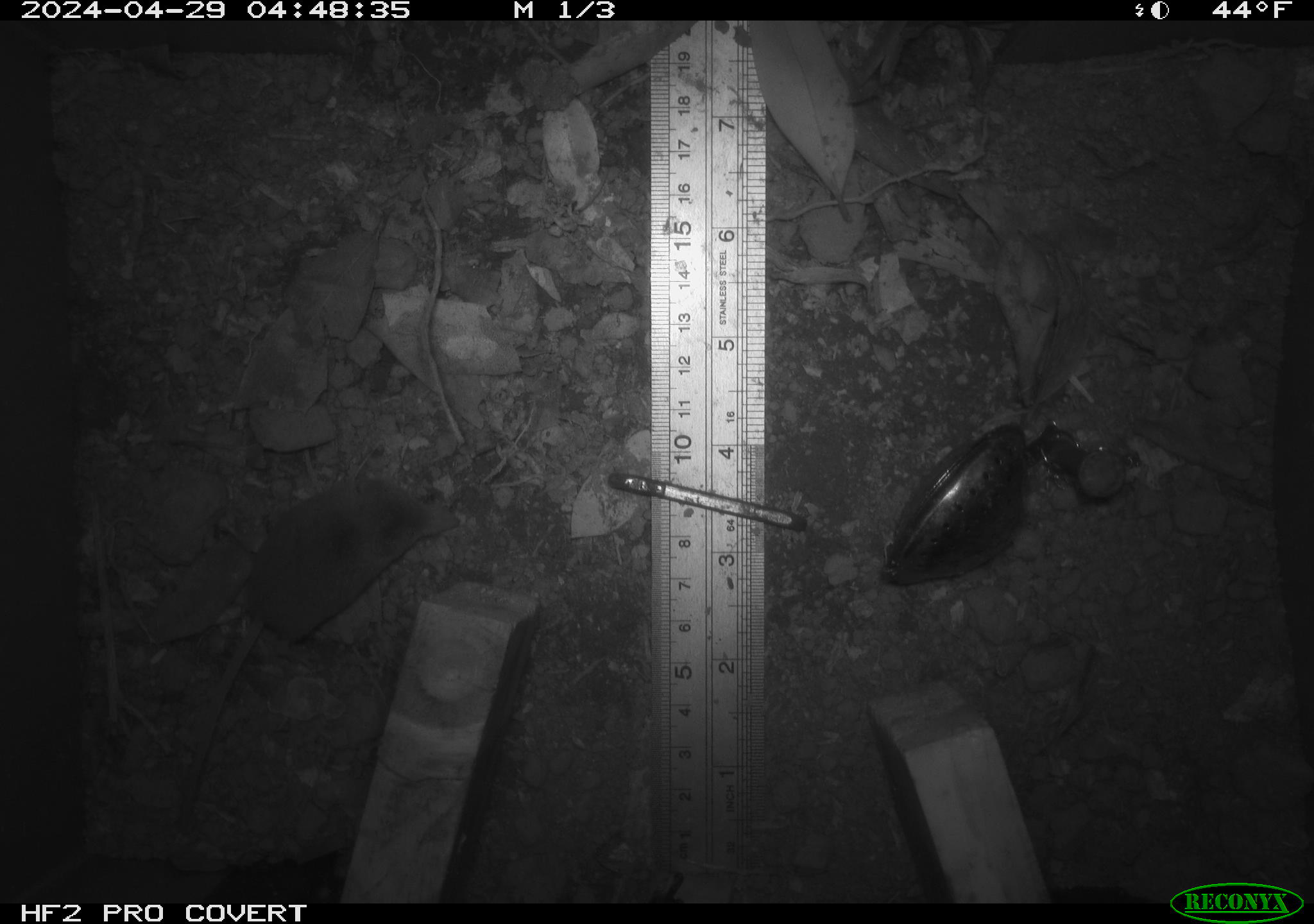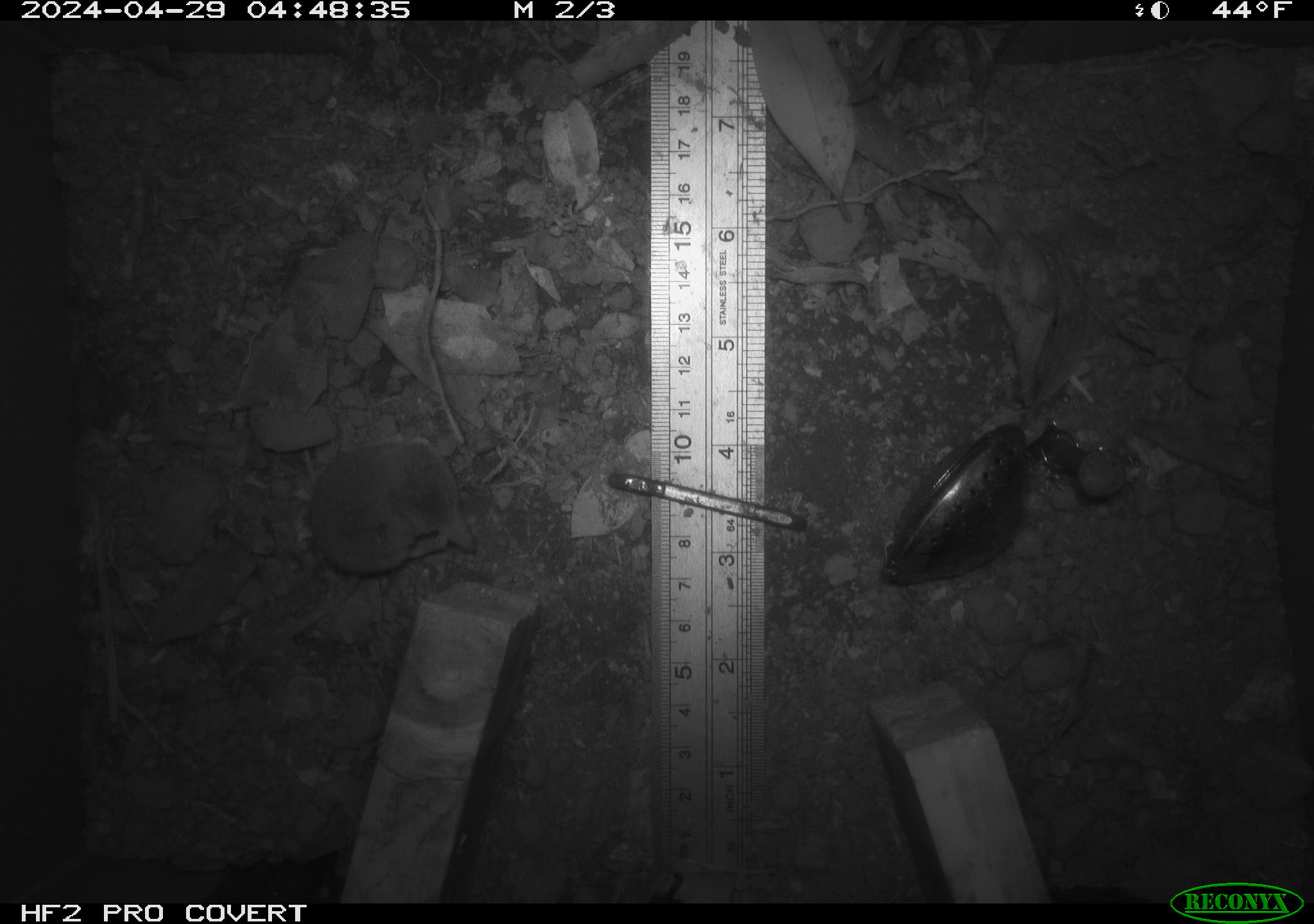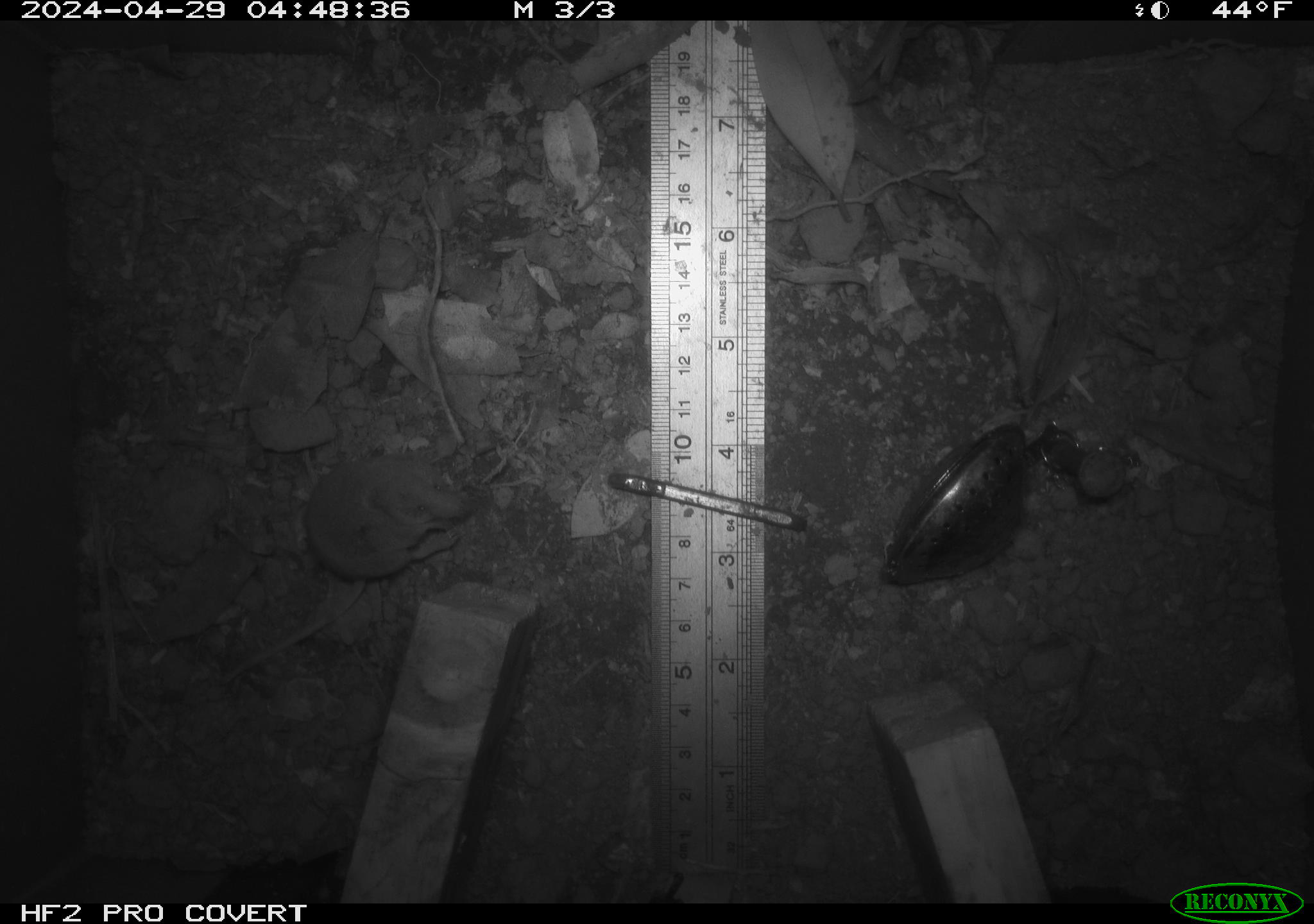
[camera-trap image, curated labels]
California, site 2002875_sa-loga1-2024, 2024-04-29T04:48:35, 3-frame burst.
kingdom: Animalia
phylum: Chordata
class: Mammalia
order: Eulipotyphla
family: Soricidae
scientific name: Soricidae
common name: shrews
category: soricidae family